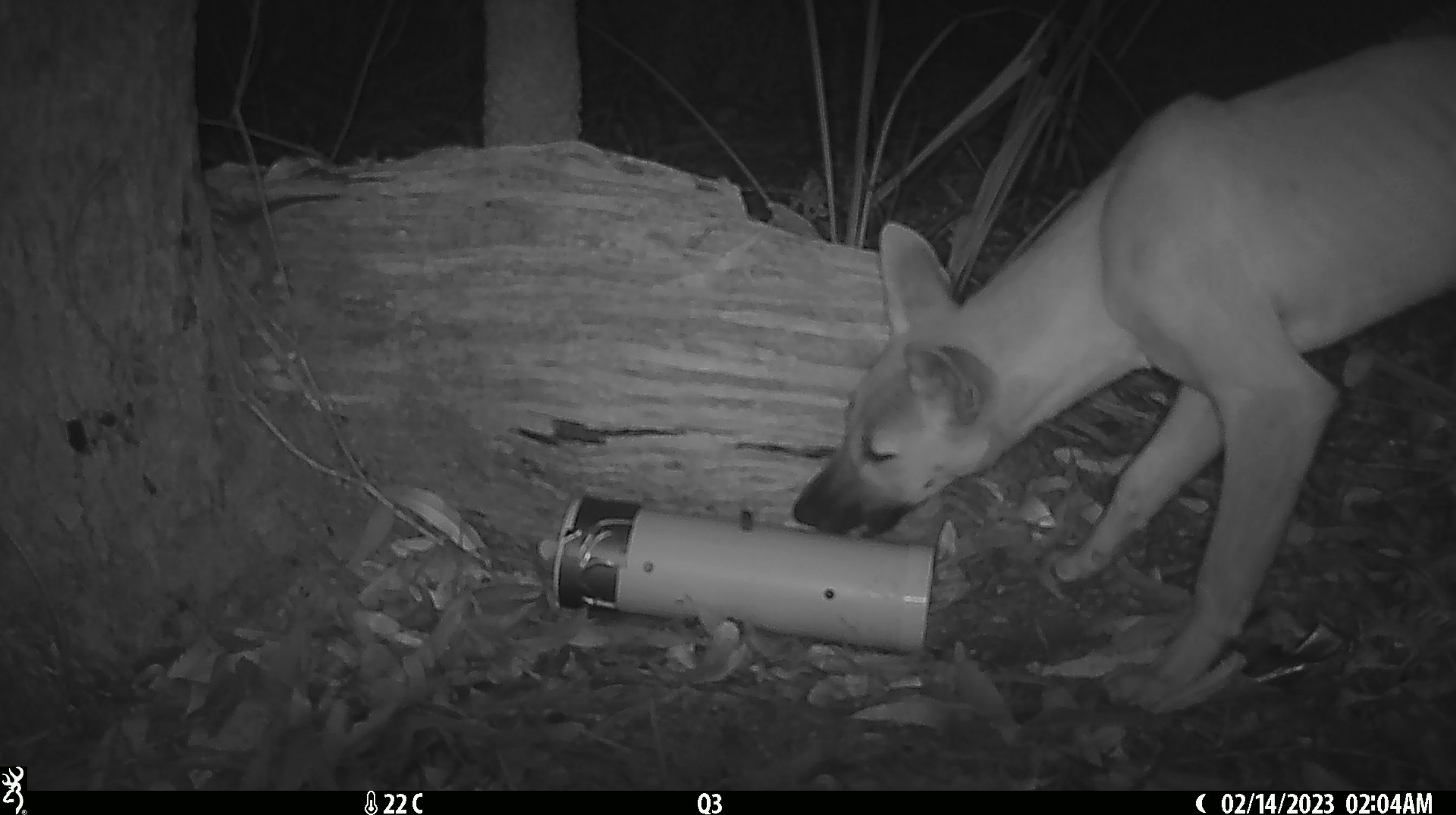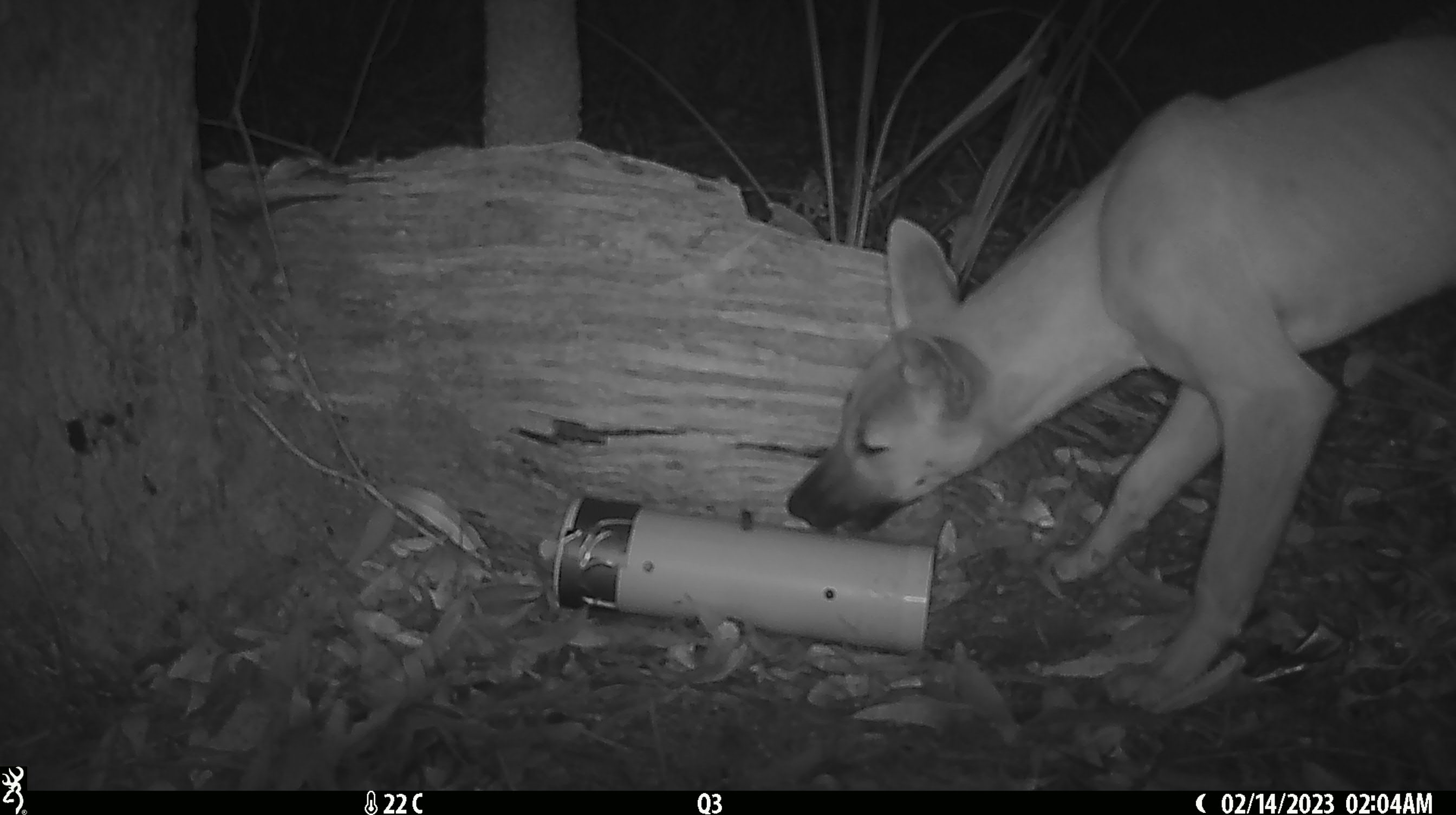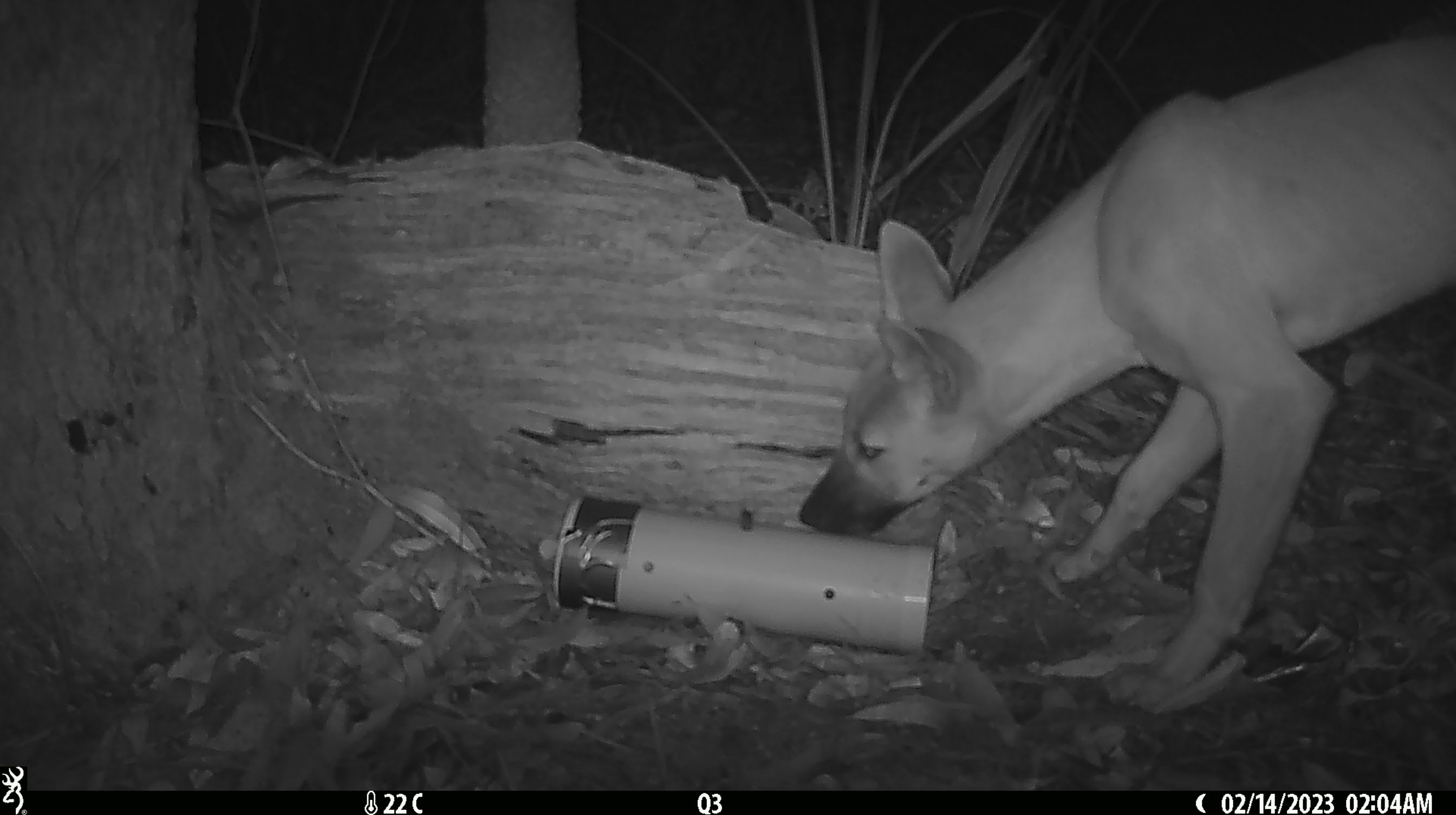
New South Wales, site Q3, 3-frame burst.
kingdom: Animalia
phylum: Chordata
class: Mammalia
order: Carnivora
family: Canidae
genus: Canis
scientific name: Canis familiaris dingo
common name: dingo